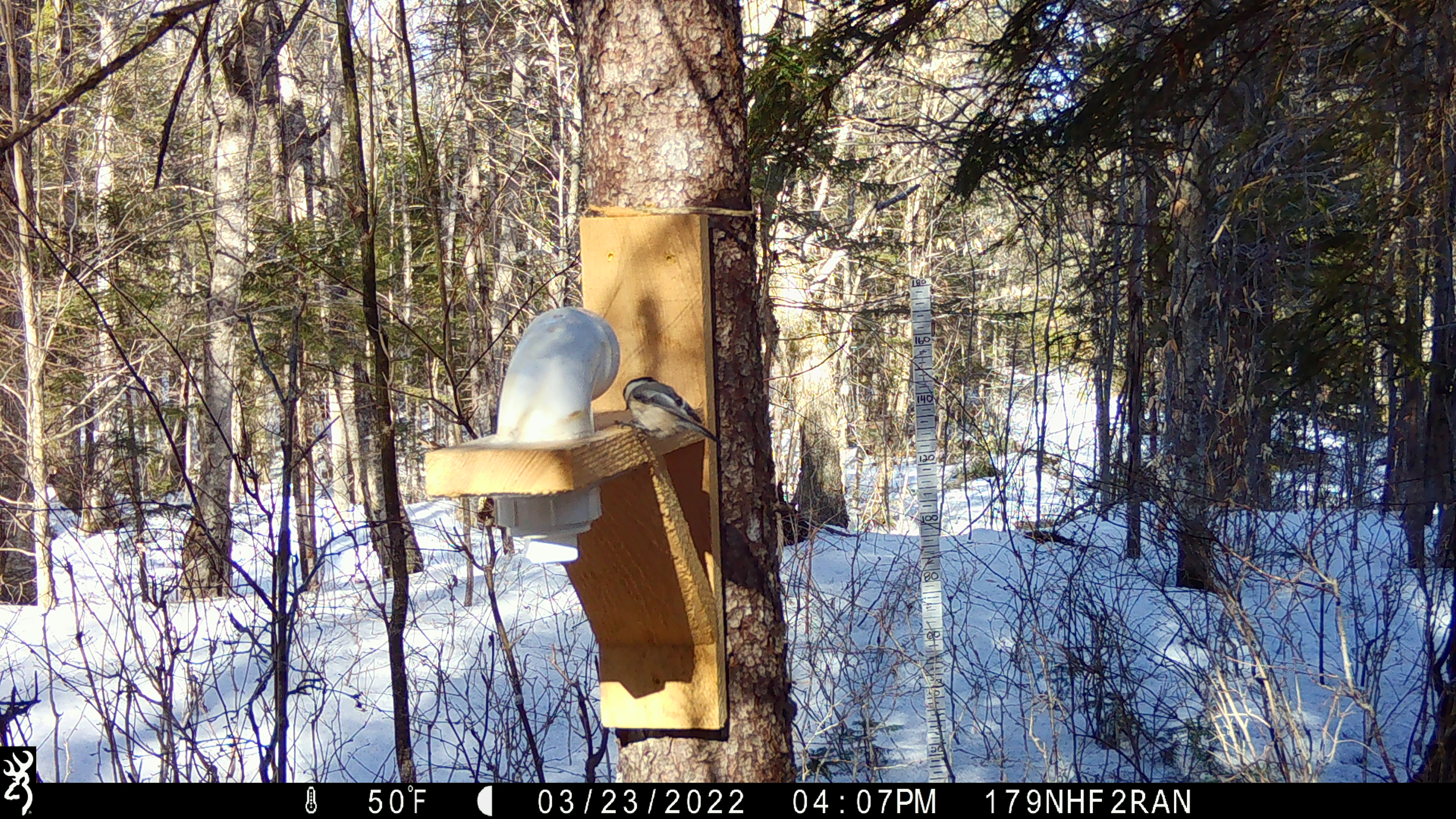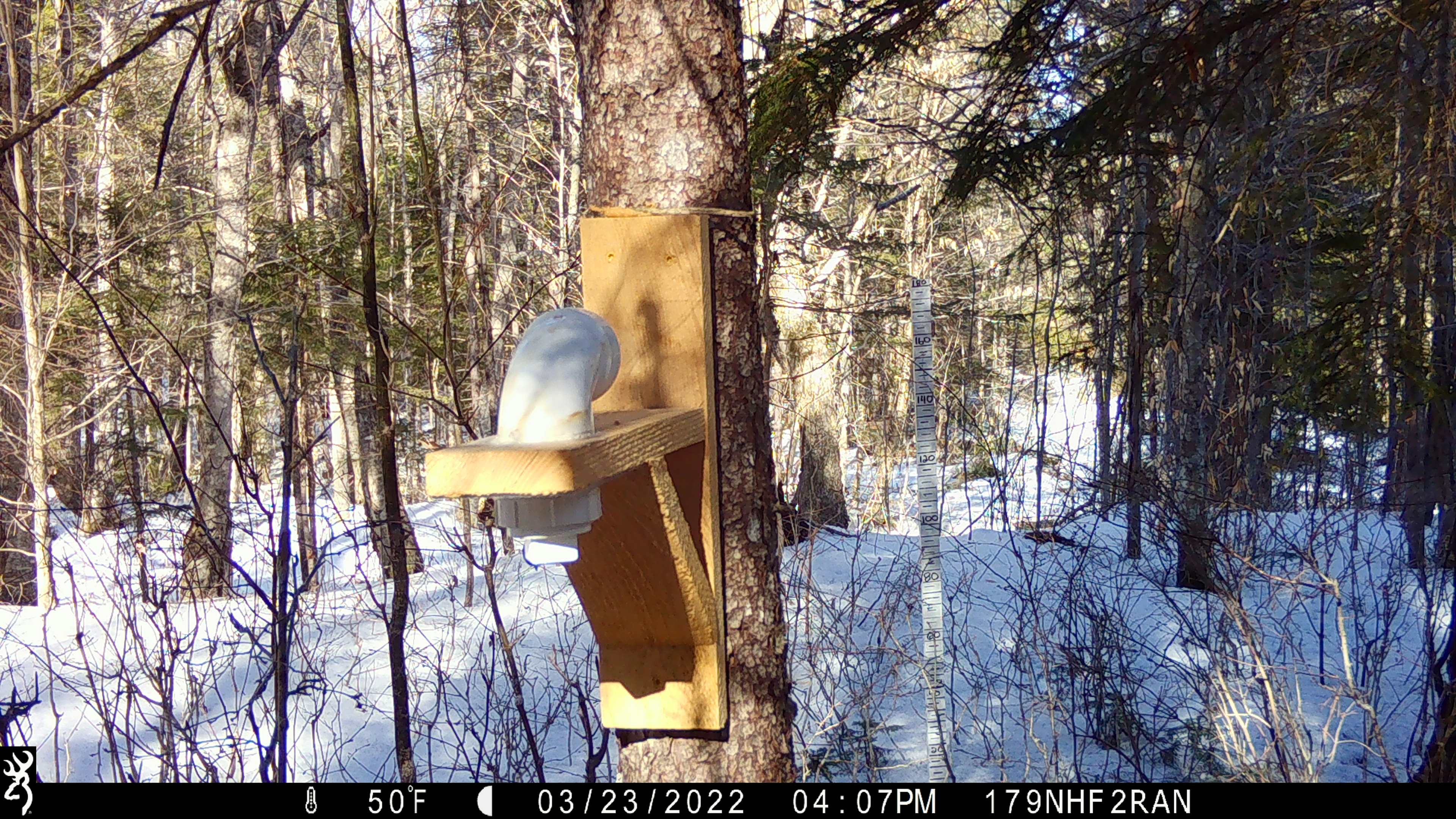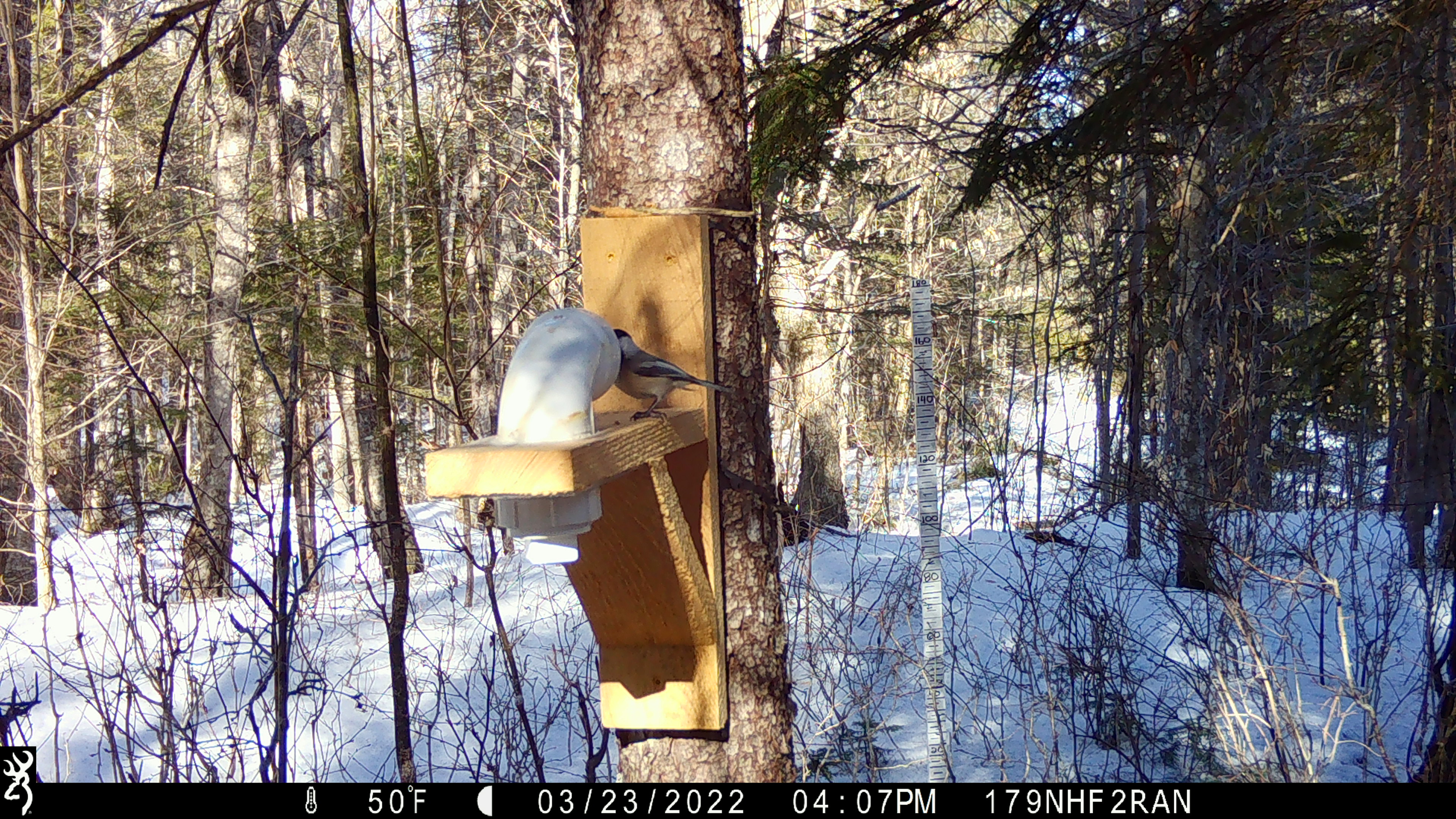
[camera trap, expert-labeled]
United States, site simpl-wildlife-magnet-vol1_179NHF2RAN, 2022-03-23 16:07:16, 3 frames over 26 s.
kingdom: Animalia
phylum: Chordata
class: Aves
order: Passeriformes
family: Paridae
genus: Poecile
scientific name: Poecile atricapillus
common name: black-capped chickadee